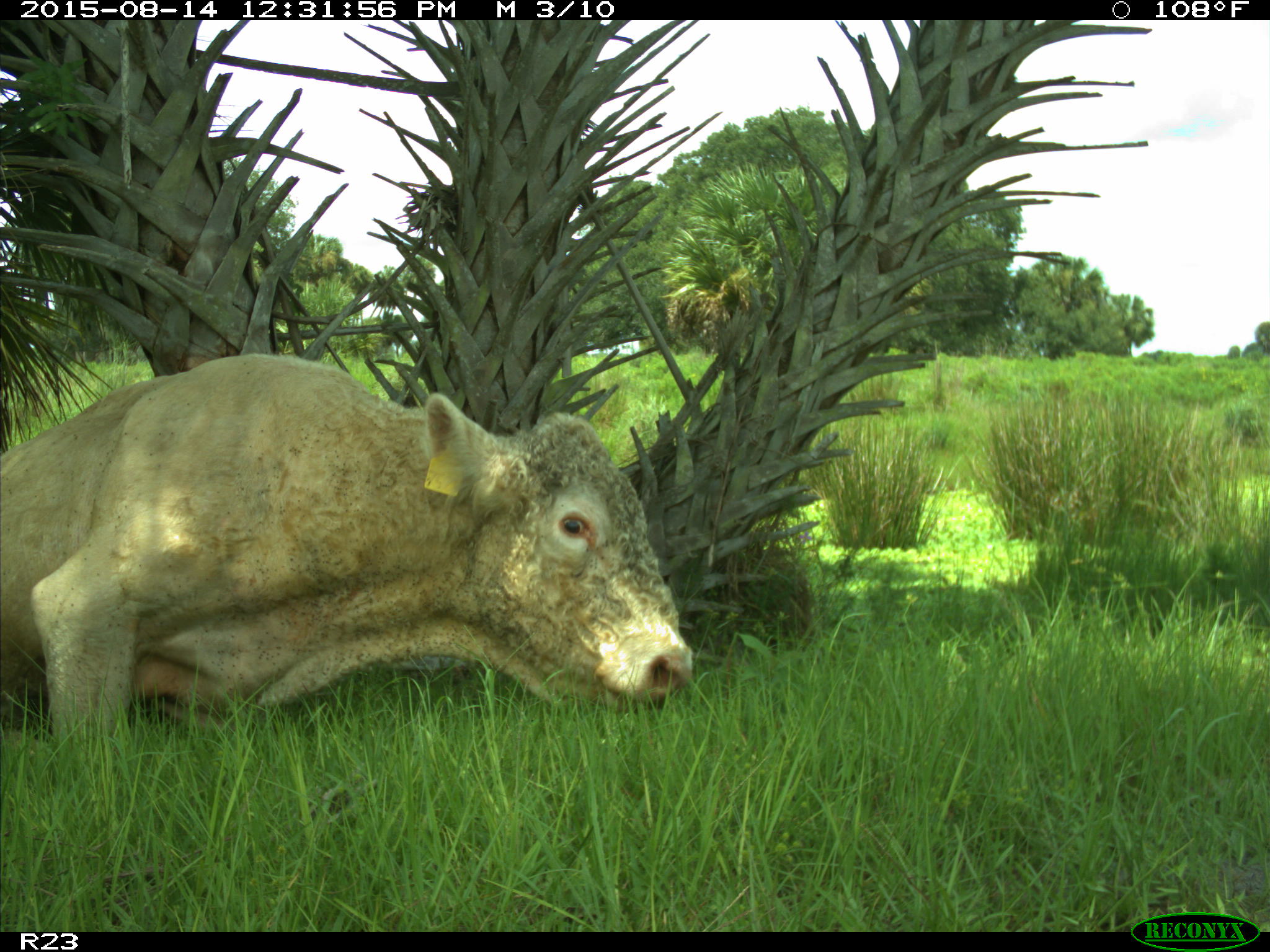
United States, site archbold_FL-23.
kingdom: Animalia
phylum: Chordata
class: Mammalia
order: Artiodactyla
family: Bovidae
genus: Bos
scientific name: Bos taurus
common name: domestic cow